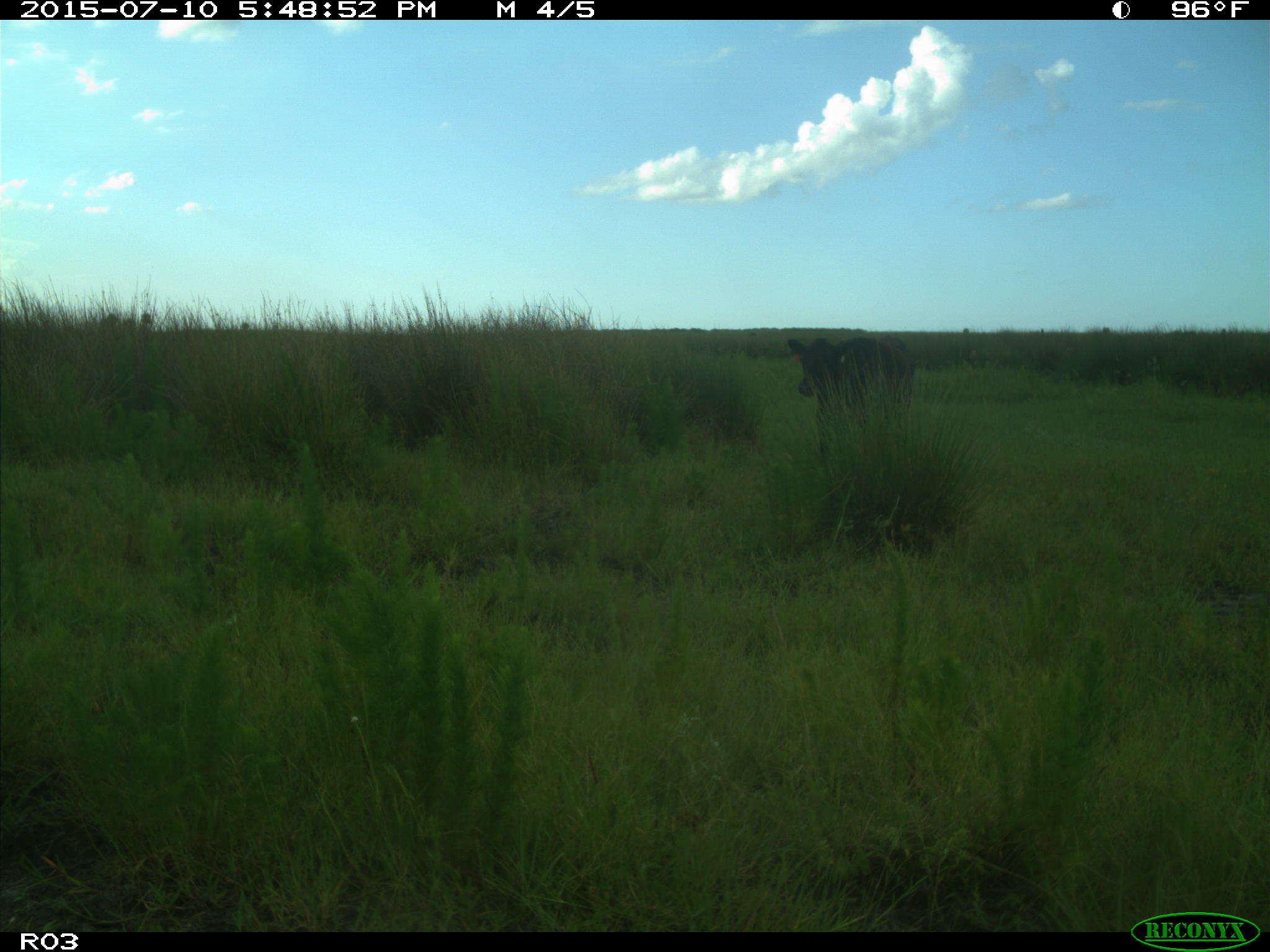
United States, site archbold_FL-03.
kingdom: Animalia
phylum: Chordata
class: Mammalia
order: Artiodactyla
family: Bovidae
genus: Bos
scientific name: Bos taurus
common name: domestic cow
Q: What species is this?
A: Bos taurus (domestic cow).